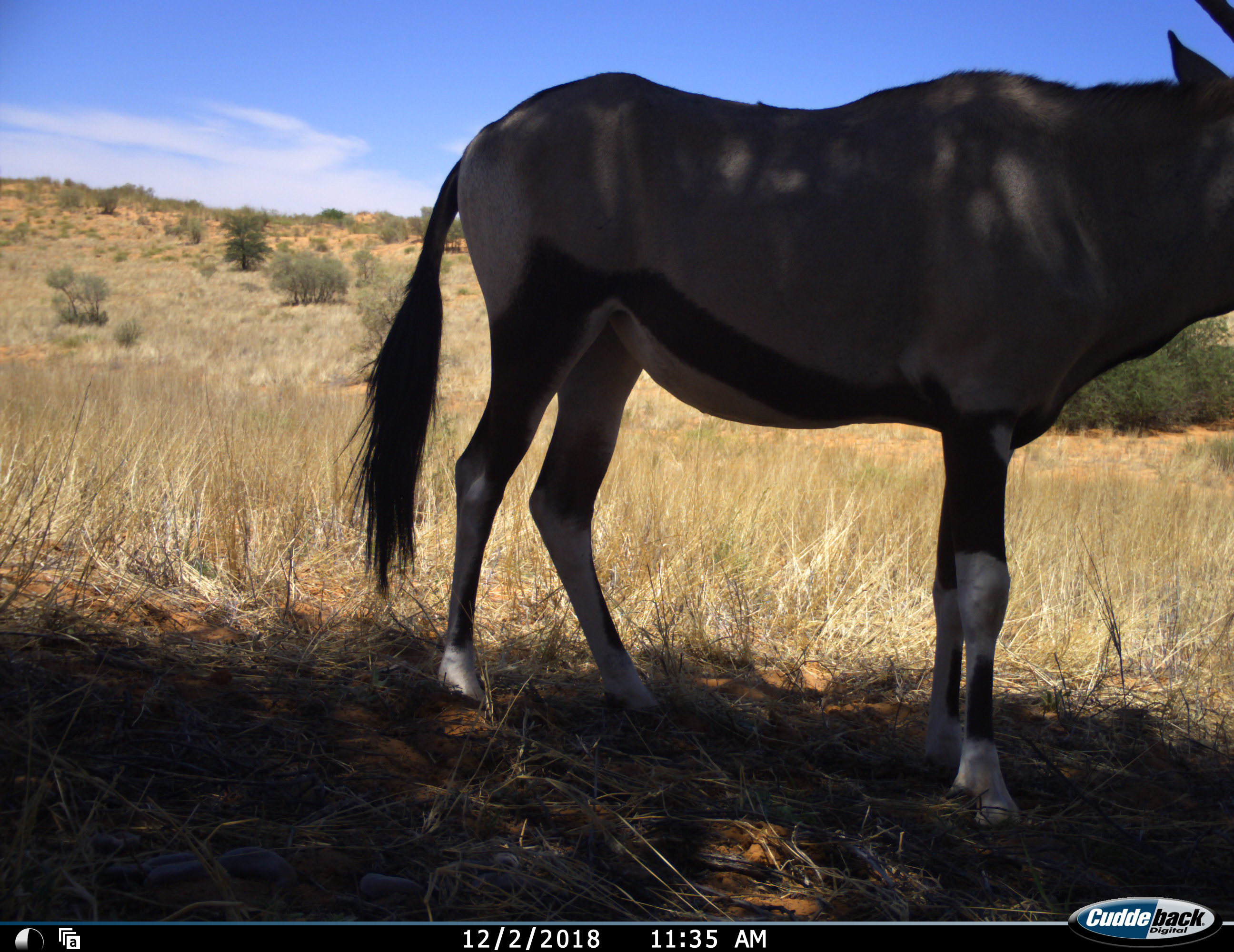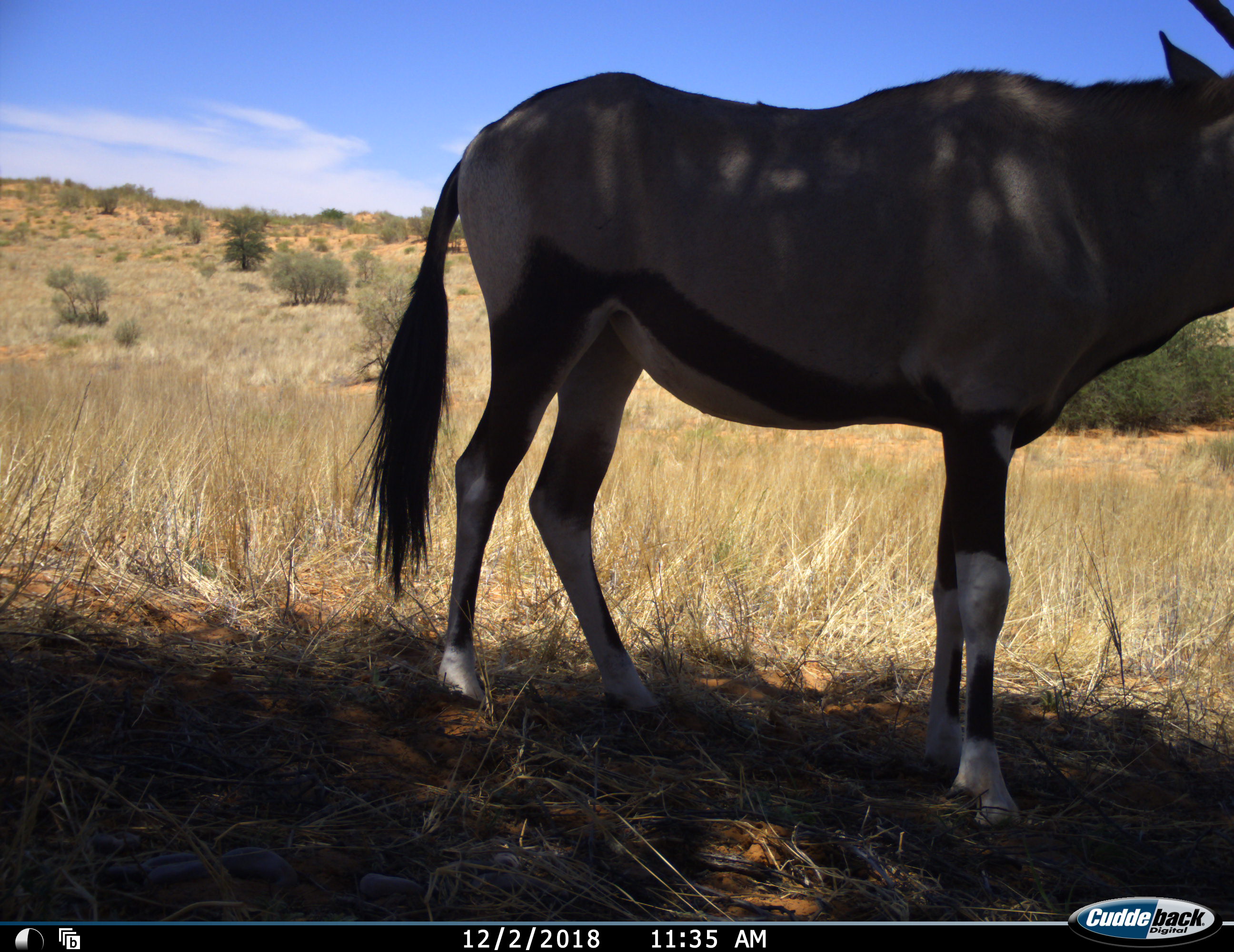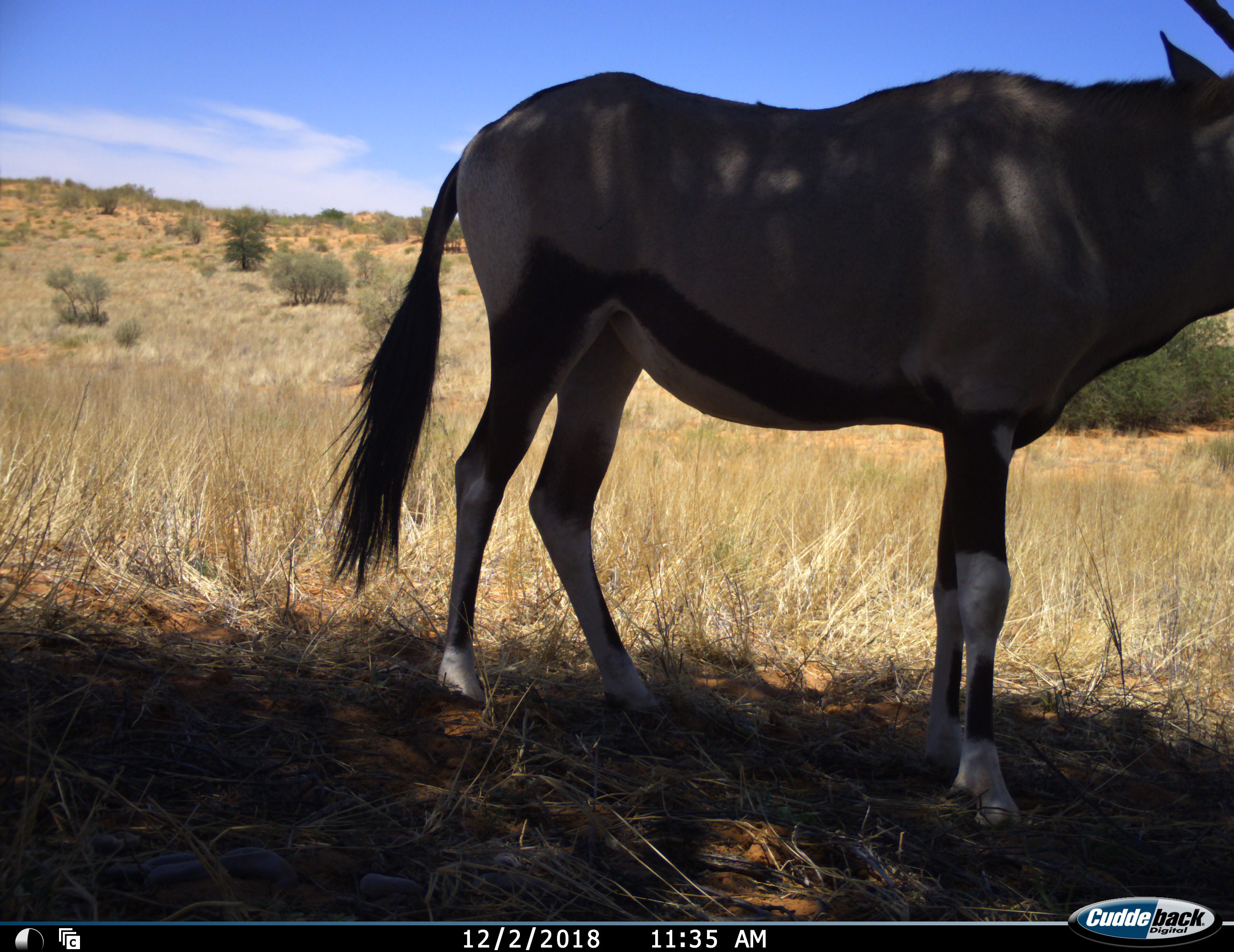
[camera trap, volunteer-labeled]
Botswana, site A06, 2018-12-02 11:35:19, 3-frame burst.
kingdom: Animalia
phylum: Chordata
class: Mammalia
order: Artiodactyla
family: Bovidae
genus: Oryx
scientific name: Oryx gazella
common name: gemsbok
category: gemsbokoryx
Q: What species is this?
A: Gemsbokoryx (gemsbok) (Oryx gazella).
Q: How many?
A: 1.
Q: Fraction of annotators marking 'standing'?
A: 100%.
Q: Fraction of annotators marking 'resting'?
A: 0%.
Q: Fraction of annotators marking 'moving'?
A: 0%.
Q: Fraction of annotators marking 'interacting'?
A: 0%.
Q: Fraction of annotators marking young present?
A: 0%.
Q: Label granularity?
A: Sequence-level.